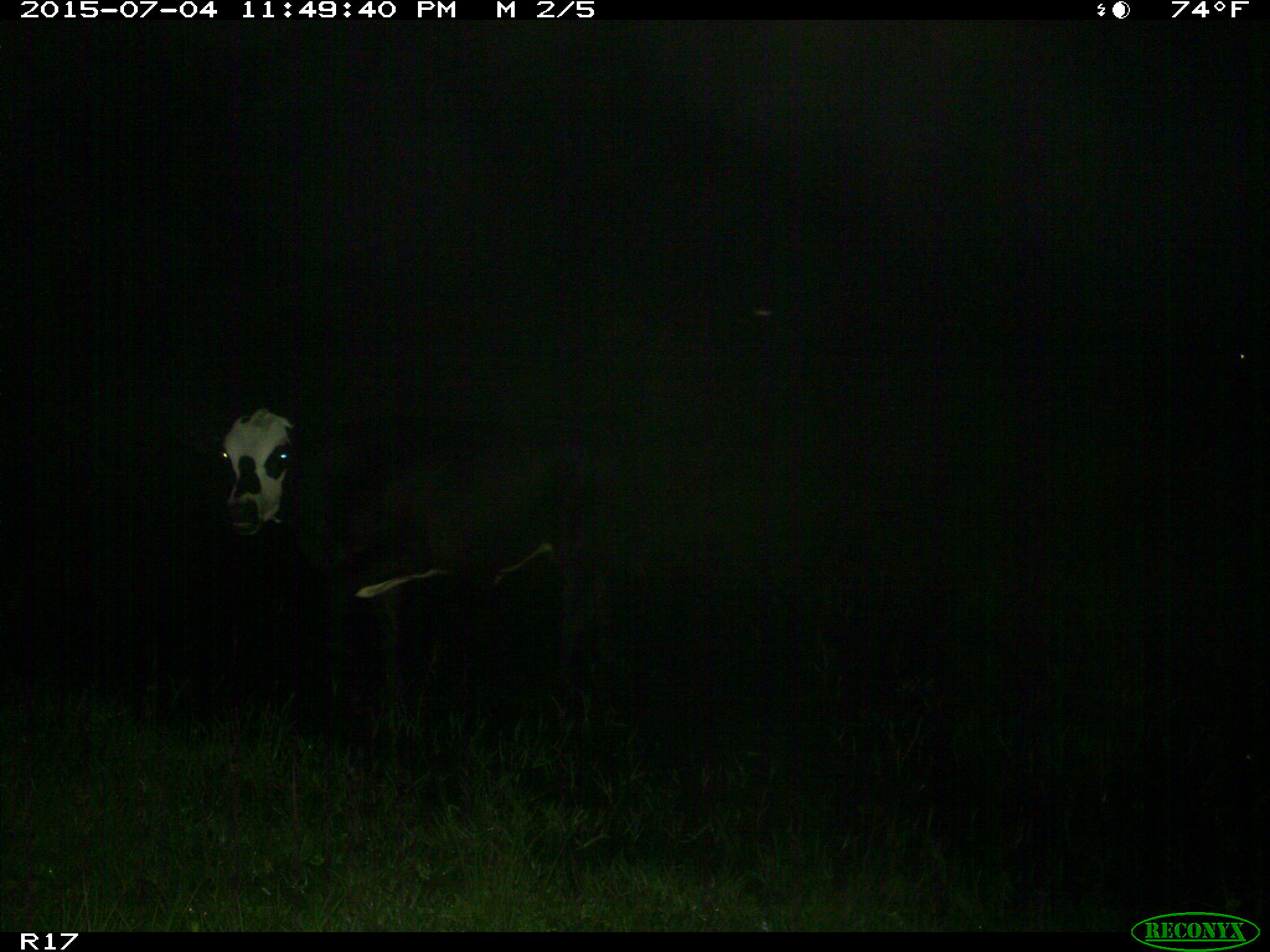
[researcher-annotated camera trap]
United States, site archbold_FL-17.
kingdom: Animalia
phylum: Chordata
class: Mammalia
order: Artiodactyla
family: Bovidae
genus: Bos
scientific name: Bos taurus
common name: domestic cow